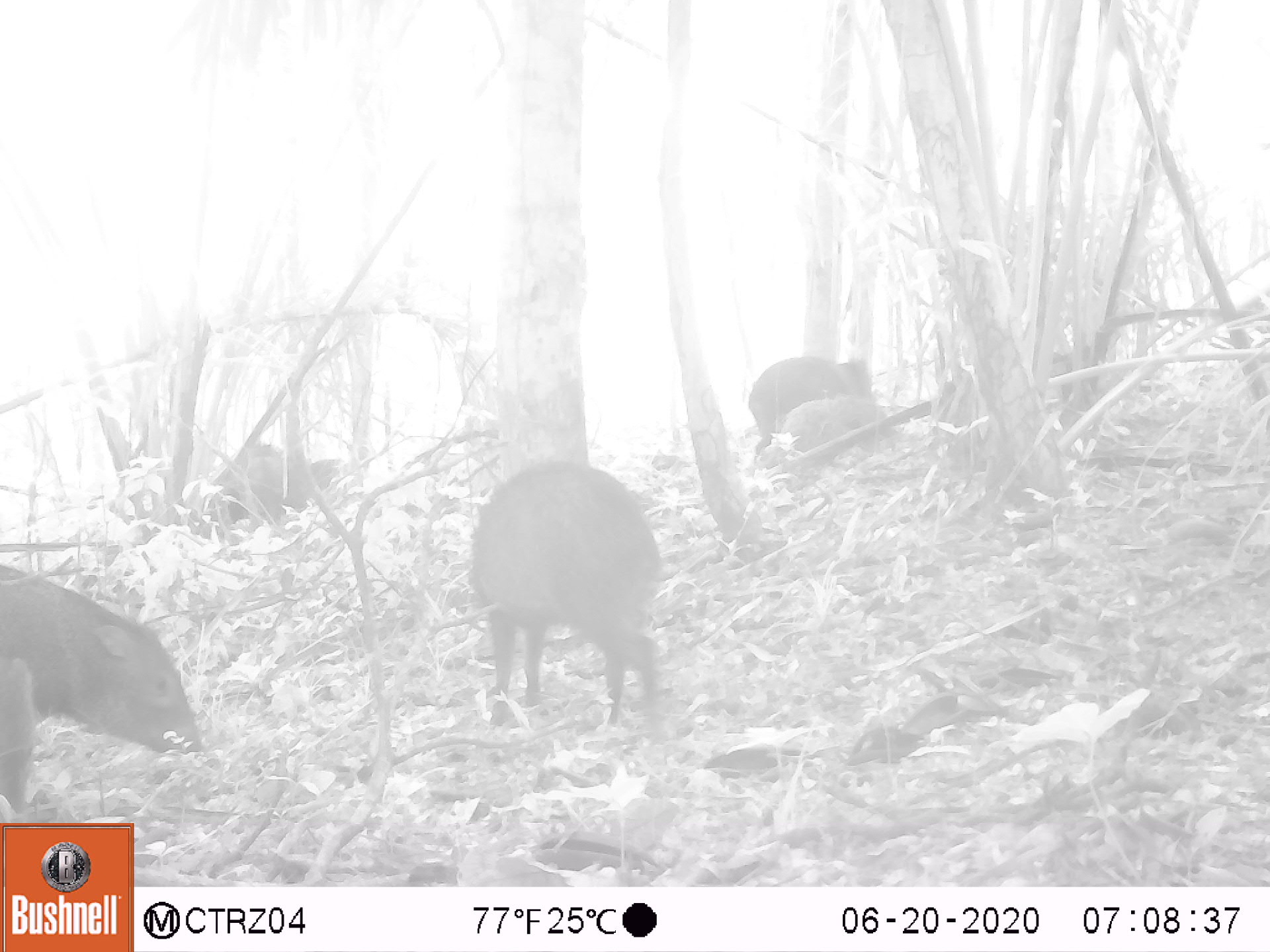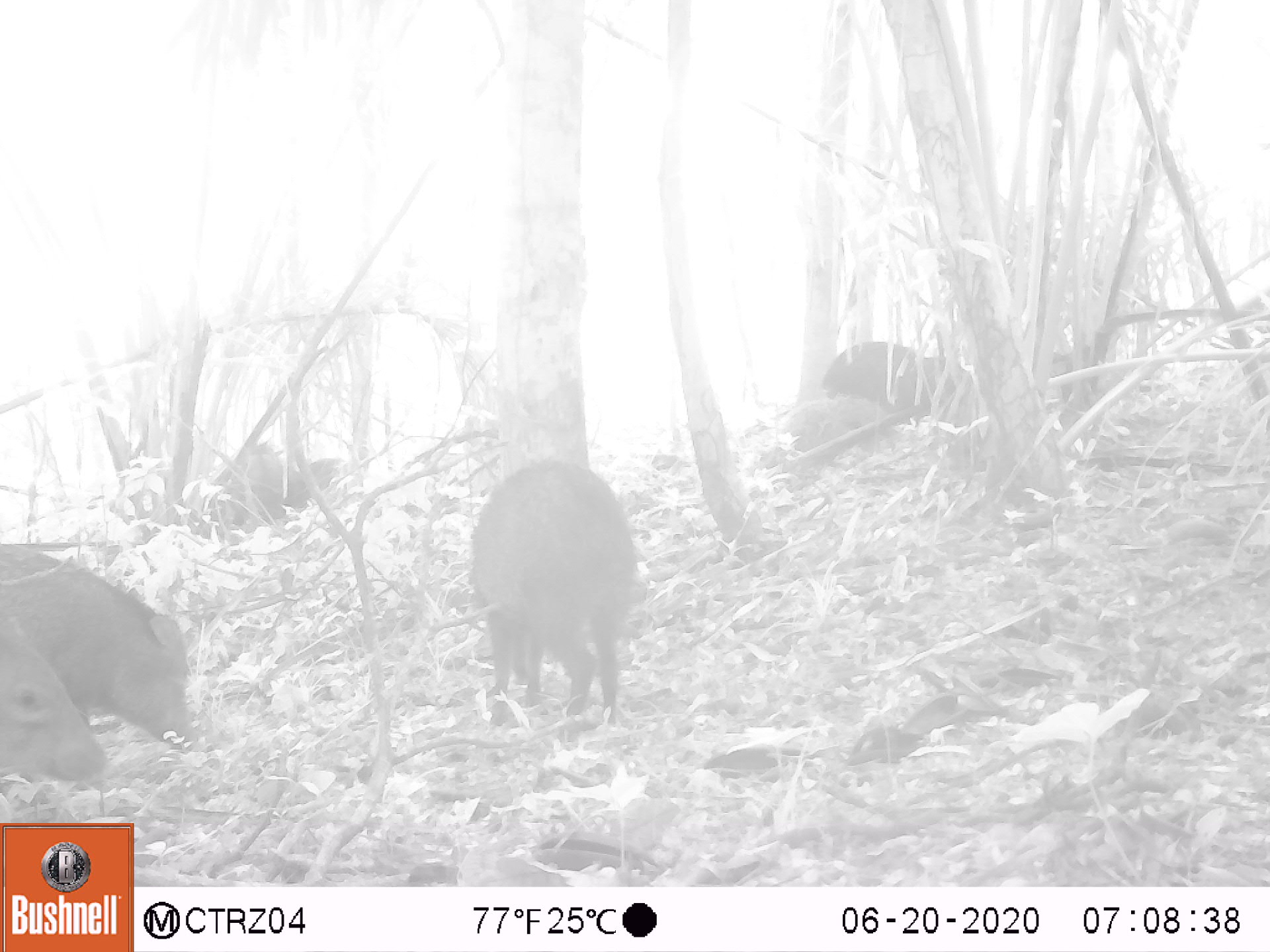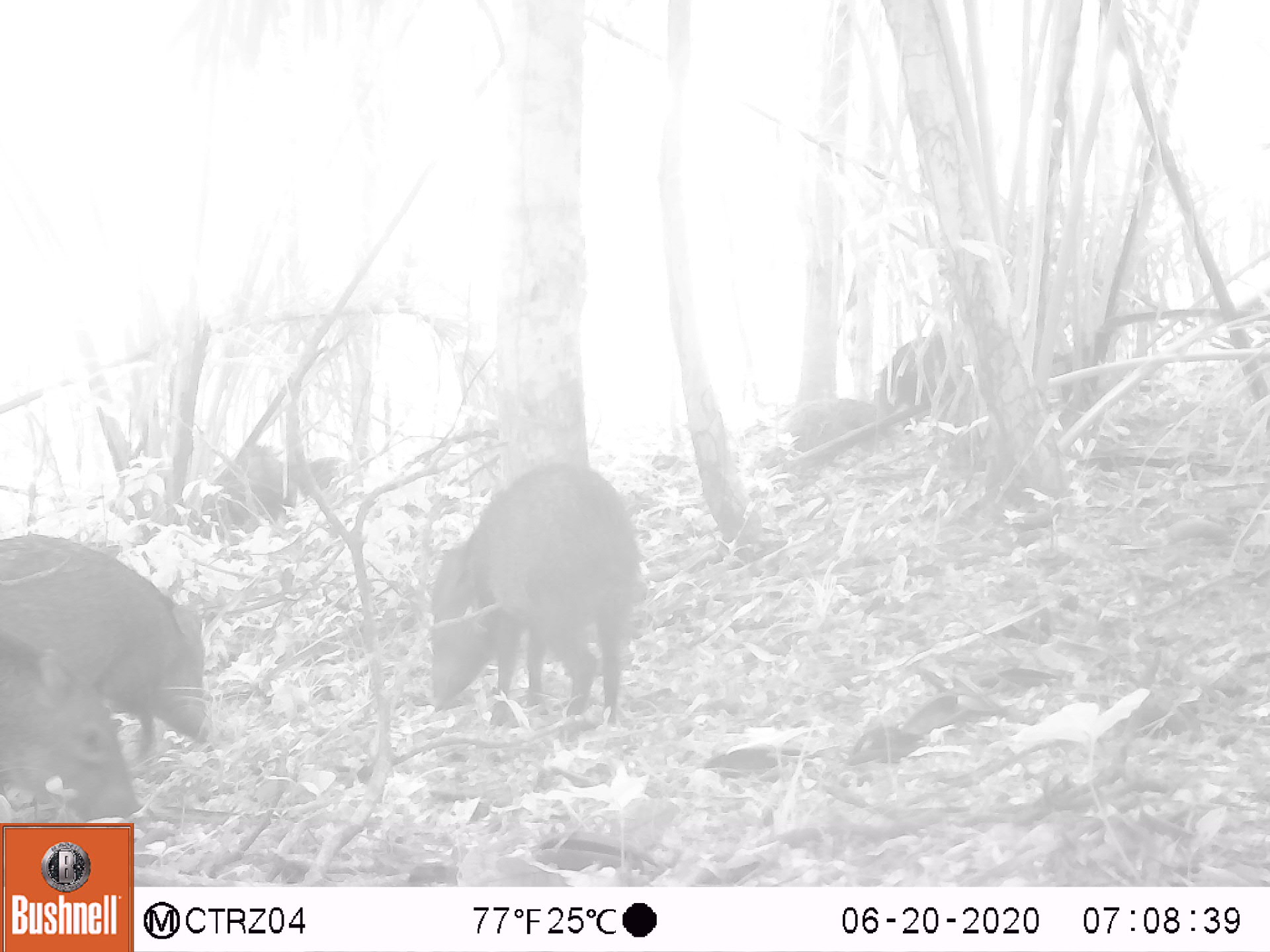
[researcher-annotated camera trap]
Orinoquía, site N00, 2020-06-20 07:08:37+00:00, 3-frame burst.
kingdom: Animalia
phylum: Chordata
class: Mammalia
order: Artiodactyla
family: Tayassuidae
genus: Pecari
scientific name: Pecari tajacu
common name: collared peccary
Collared peccary (Pecari tajacu).